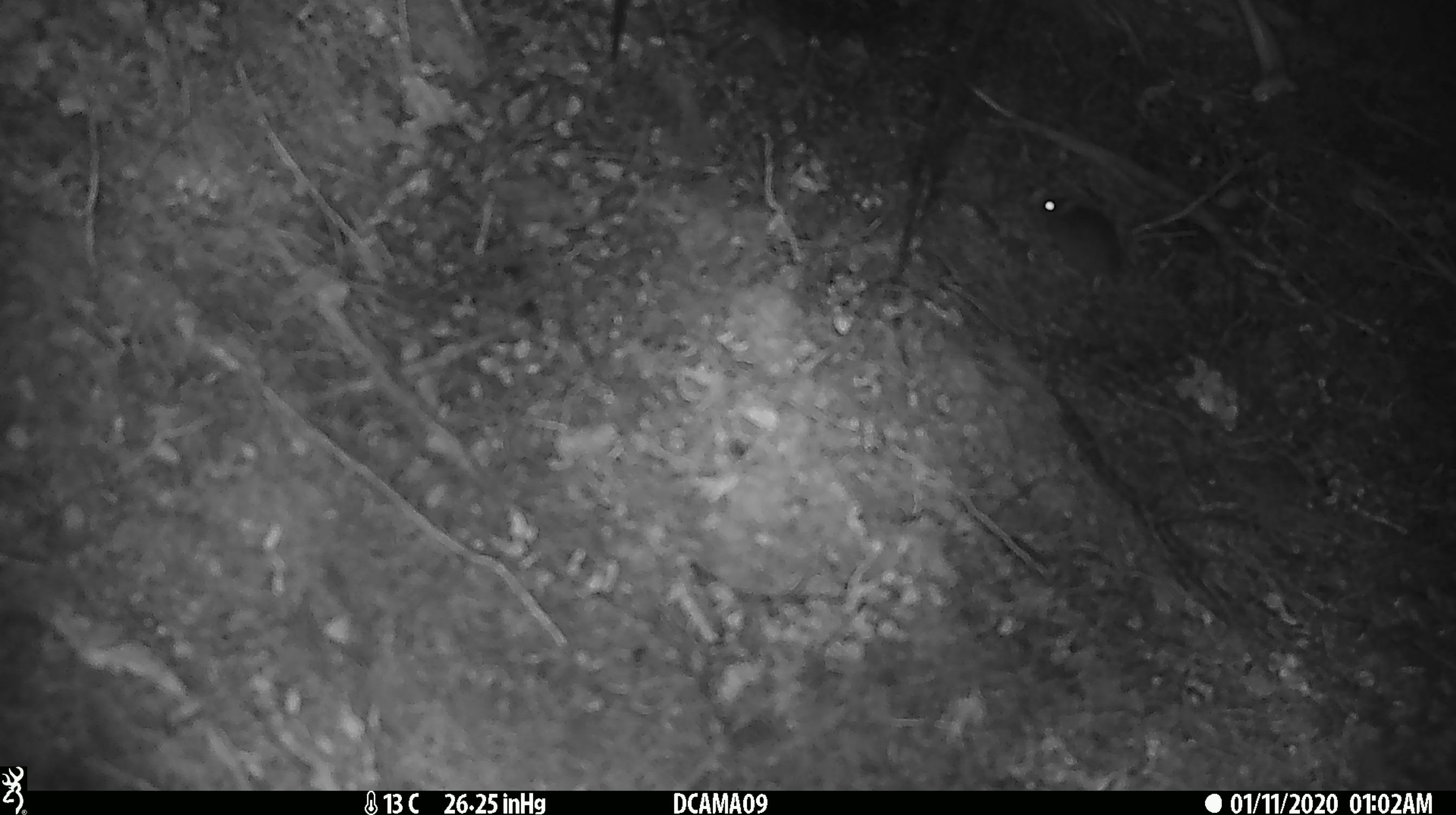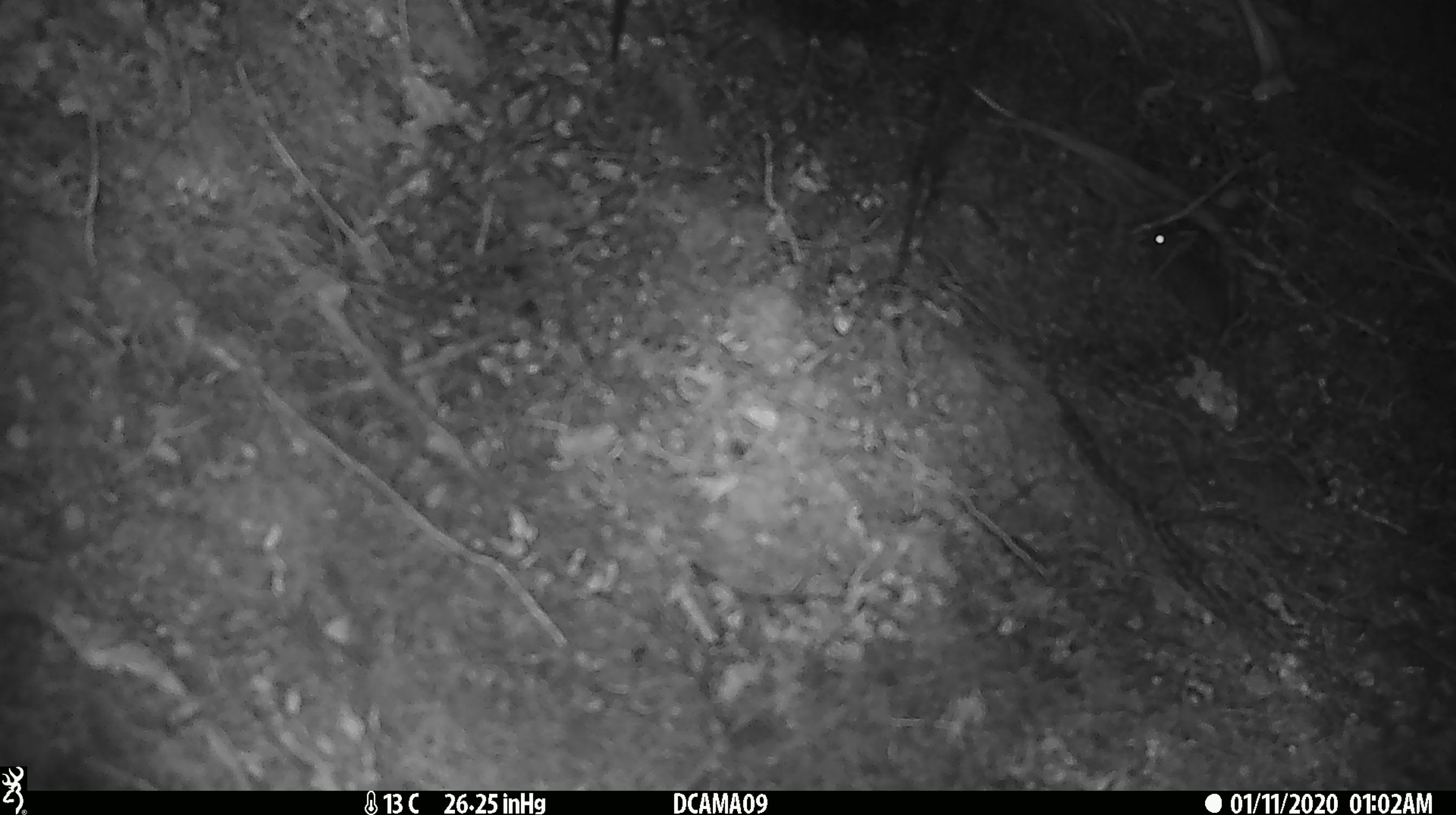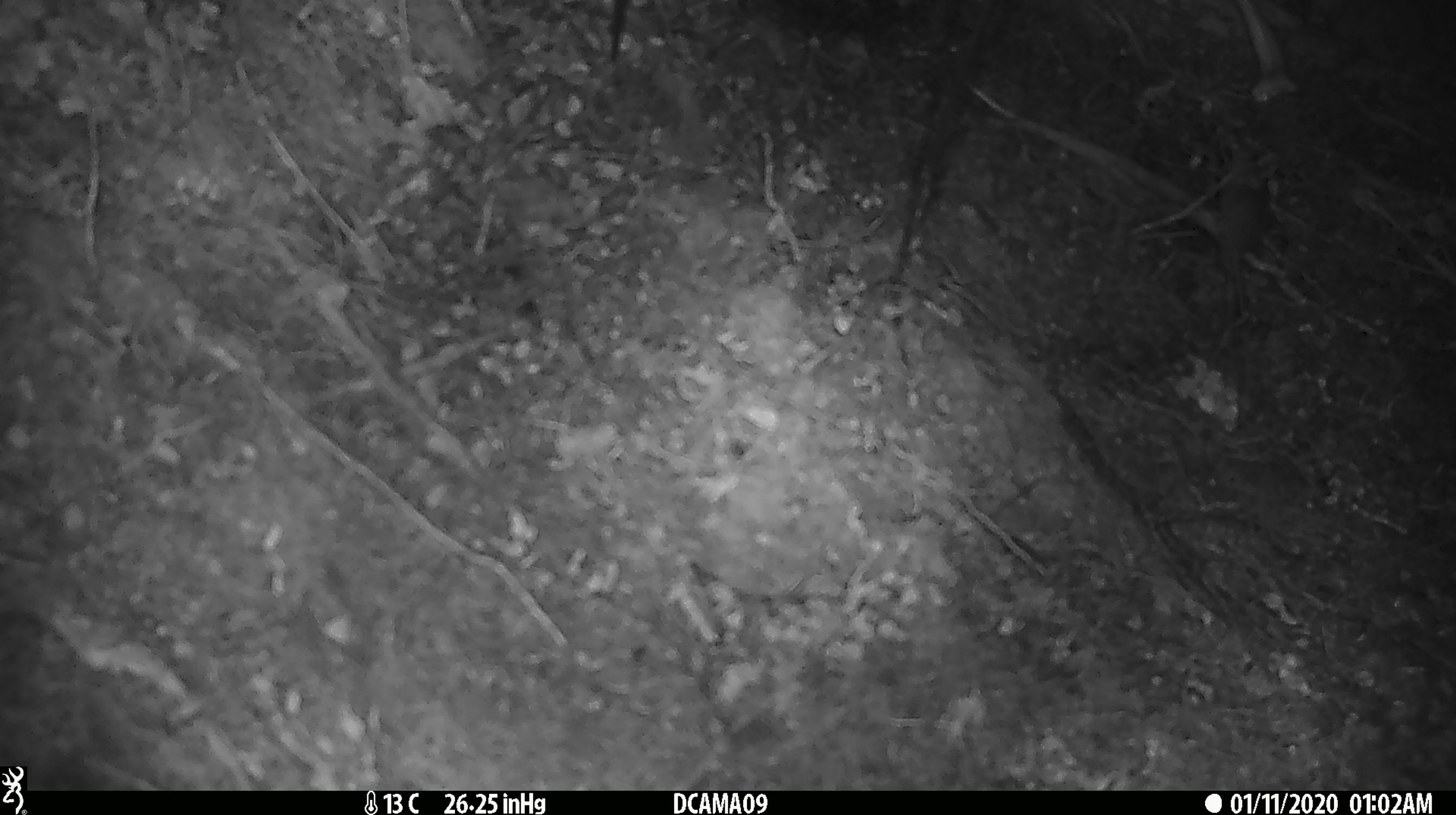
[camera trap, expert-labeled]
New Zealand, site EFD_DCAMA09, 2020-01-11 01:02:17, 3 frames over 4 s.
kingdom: Animalia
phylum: Chordata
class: Mammalia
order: Rodentia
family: Muridae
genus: Mus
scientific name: Mus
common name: mouse